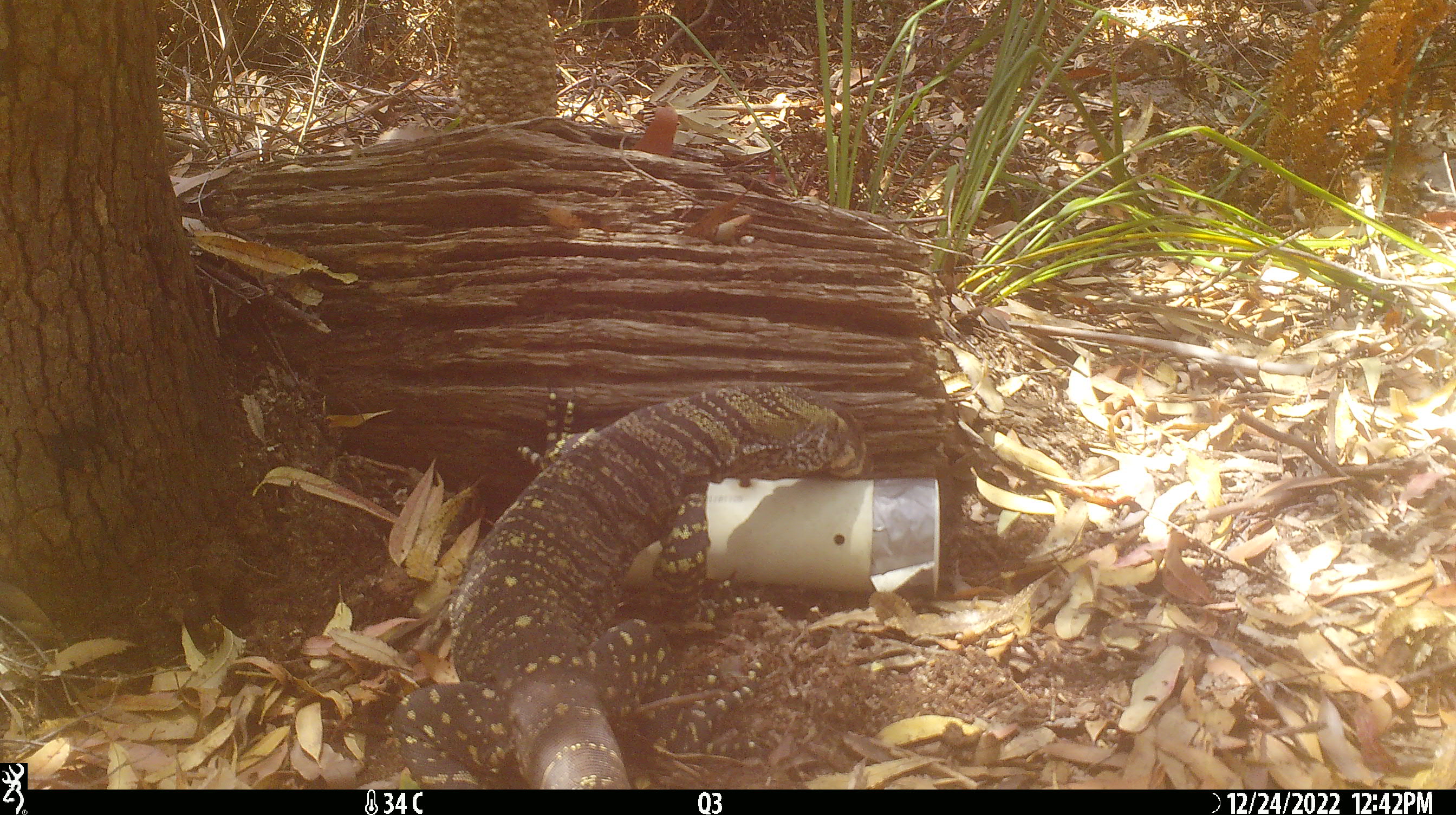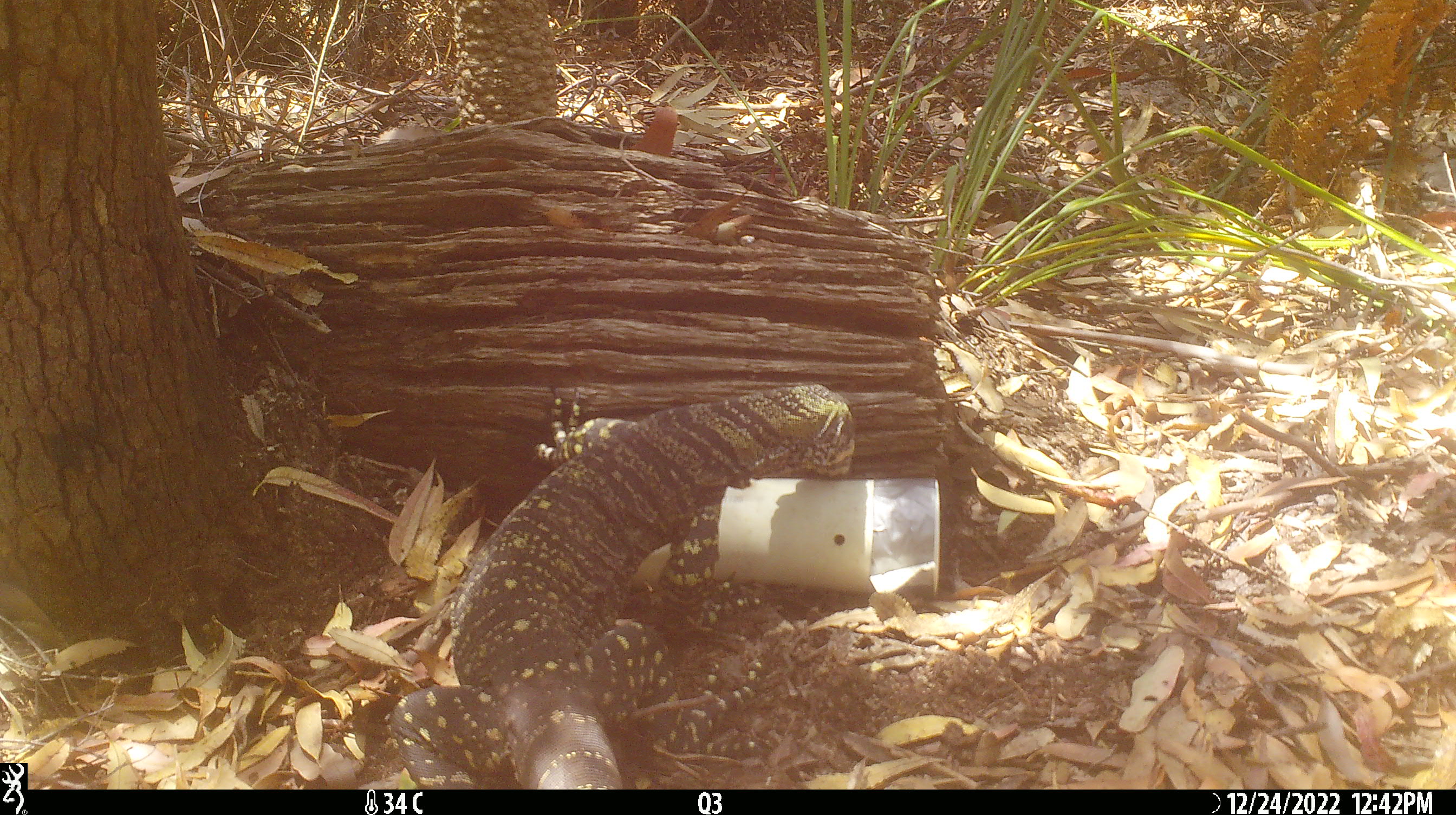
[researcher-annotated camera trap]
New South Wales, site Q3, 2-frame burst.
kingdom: Animalia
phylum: Chordata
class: Reptilia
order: Squamata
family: Varanidae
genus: Varanus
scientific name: Varanus varius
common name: lace monitor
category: goanna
Goanna (lace monitor) (Varanus varius).